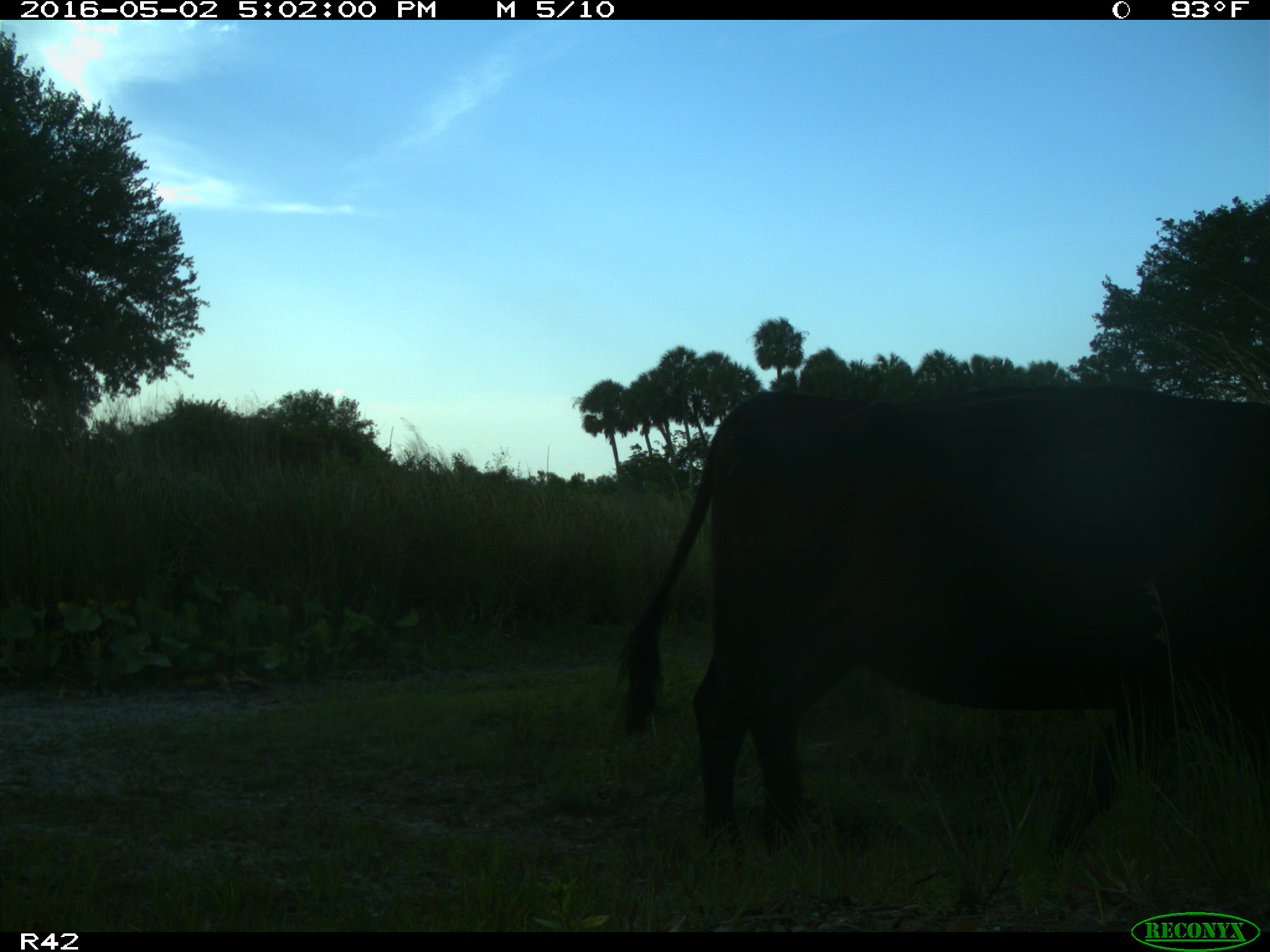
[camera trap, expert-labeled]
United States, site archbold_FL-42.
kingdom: Animalia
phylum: Chordata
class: Mammalia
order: Artiodactyla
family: Bovidae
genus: Bos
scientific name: Bos taurus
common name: domestic cow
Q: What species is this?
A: Bos taurus (domestic cow).